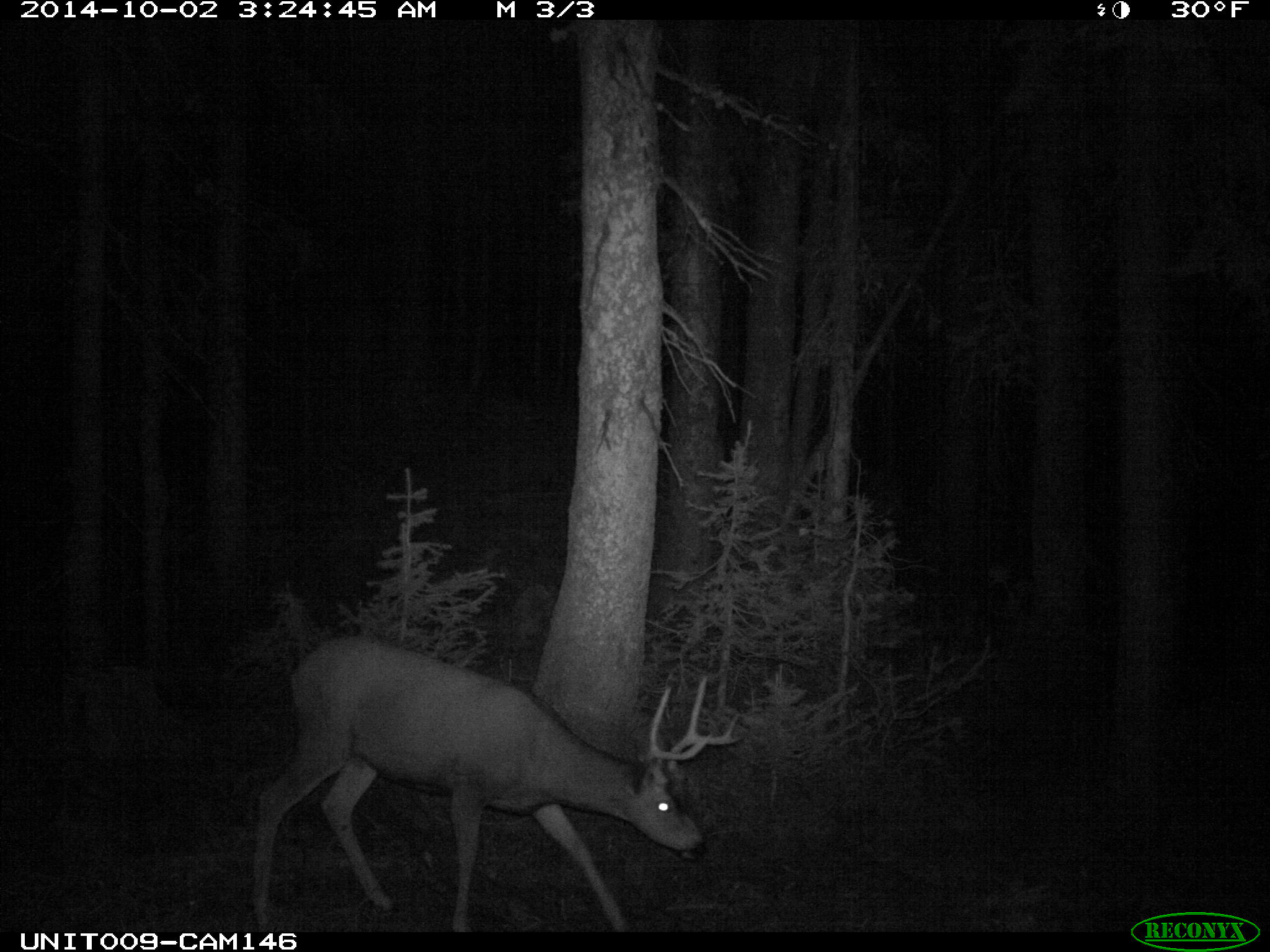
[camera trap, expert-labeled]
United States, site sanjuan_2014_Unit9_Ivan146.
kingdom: Animalia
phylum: Chordata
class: Mammalia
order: Artiodactyla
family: Cervidae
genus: Odocoileus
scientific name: Odocoileus hemionus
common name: mule deer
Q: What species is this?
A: Odocoileus hemionus (mule deer).